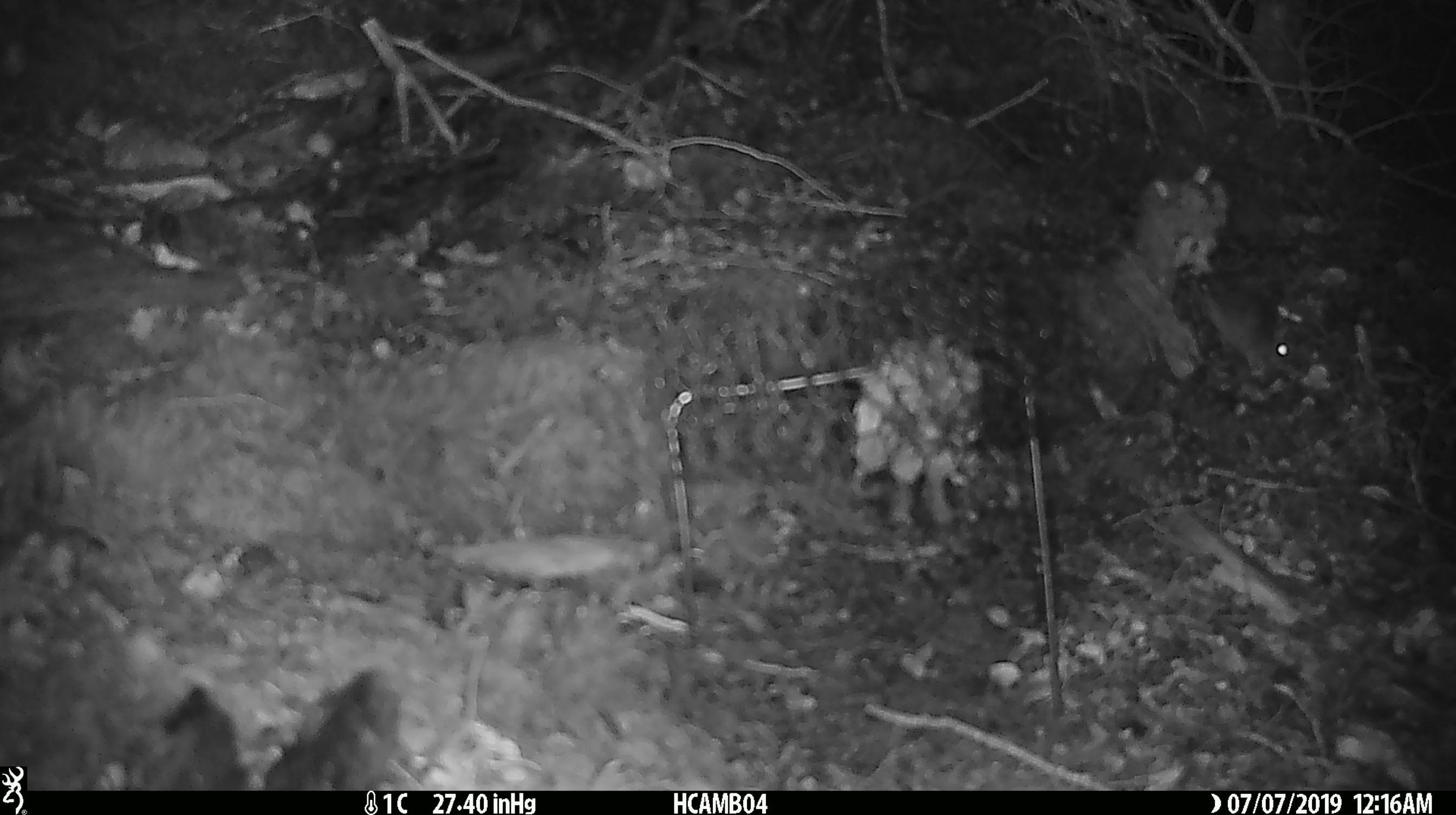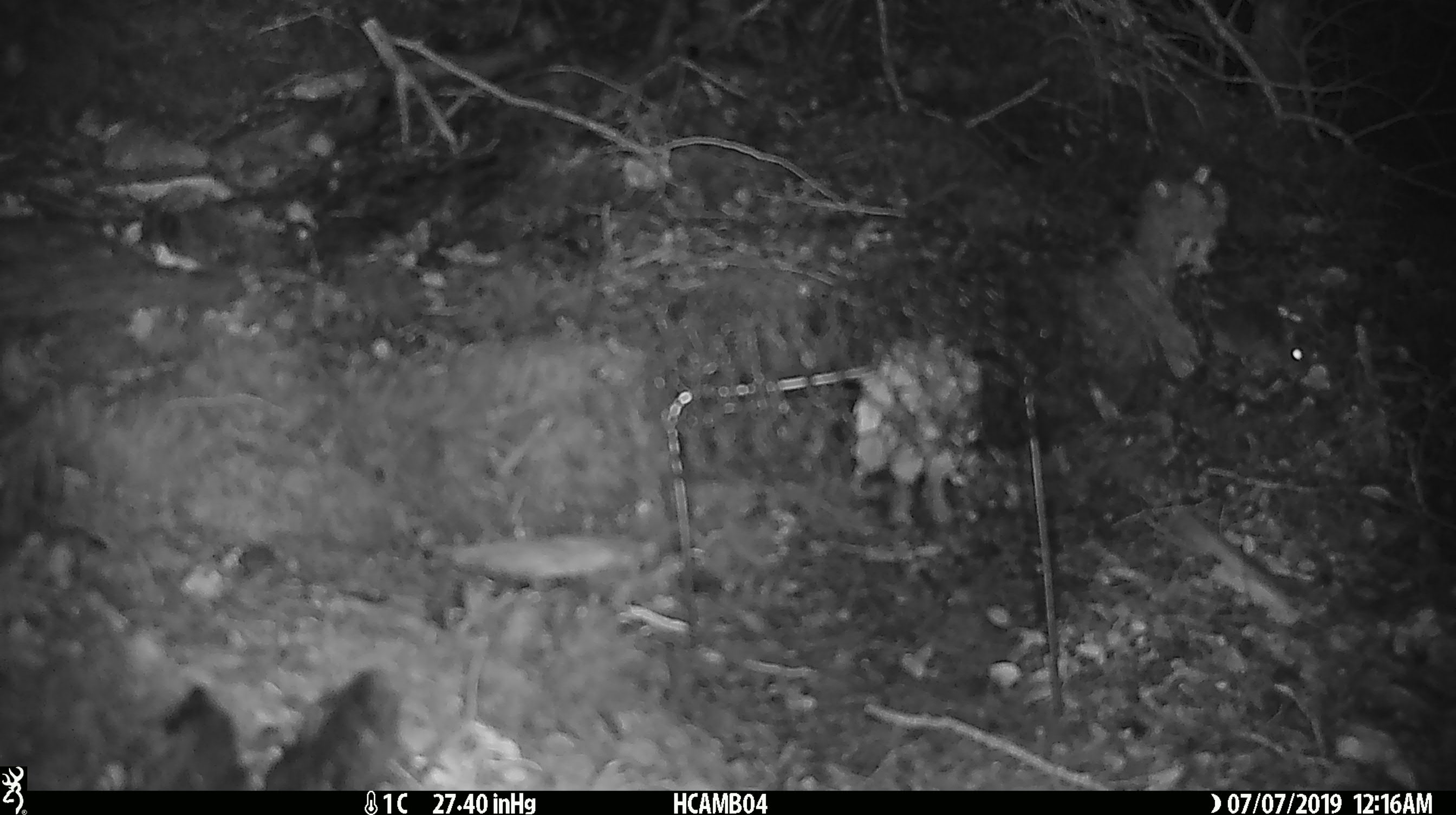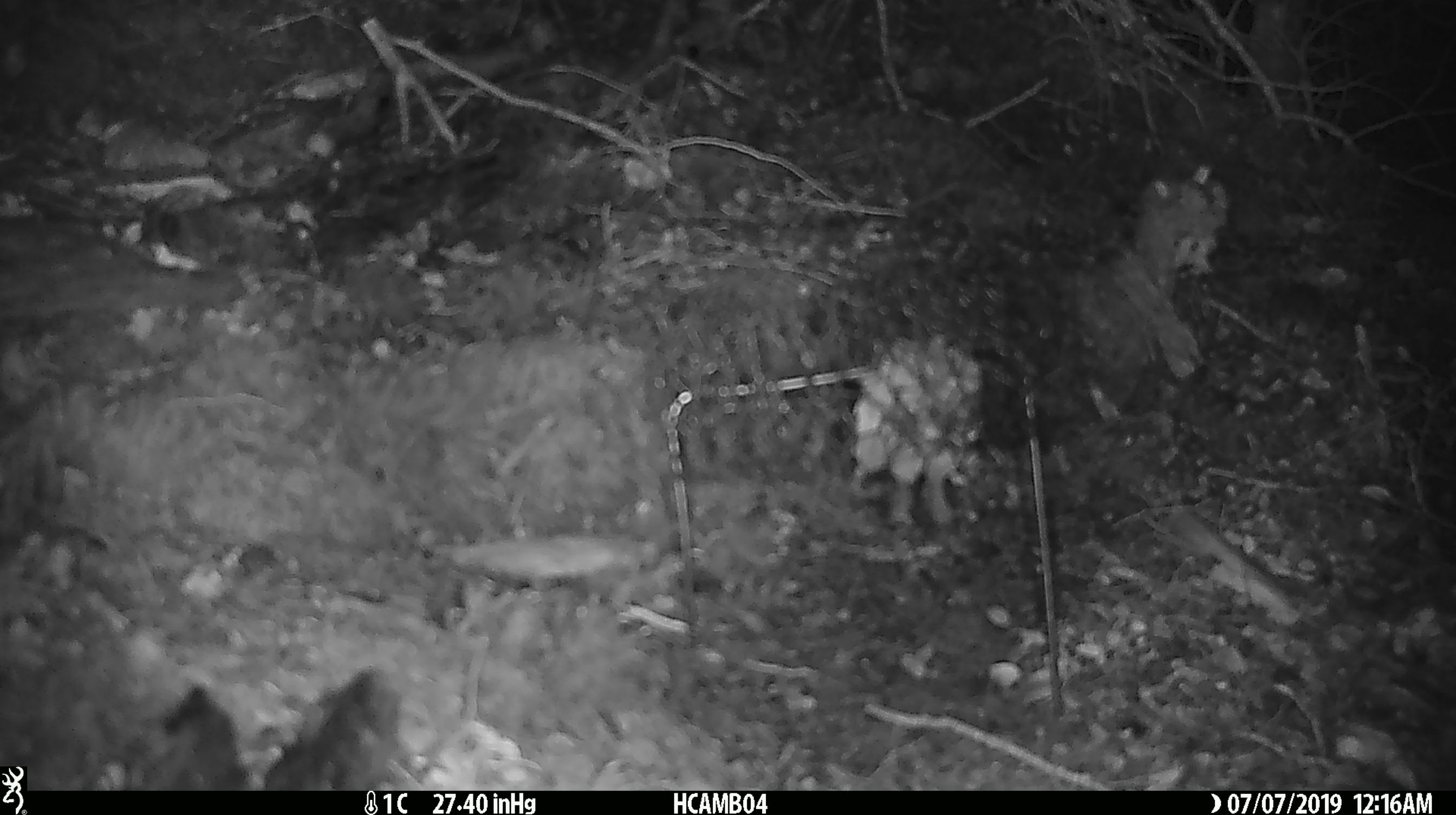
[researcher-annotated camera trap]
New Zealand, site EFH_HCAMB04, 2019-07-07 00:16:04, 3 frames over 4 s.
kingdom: Animalia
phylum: Chordata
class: Mammalia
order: Rodentia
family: Muridae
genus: Mus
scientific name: Mus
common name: mouse